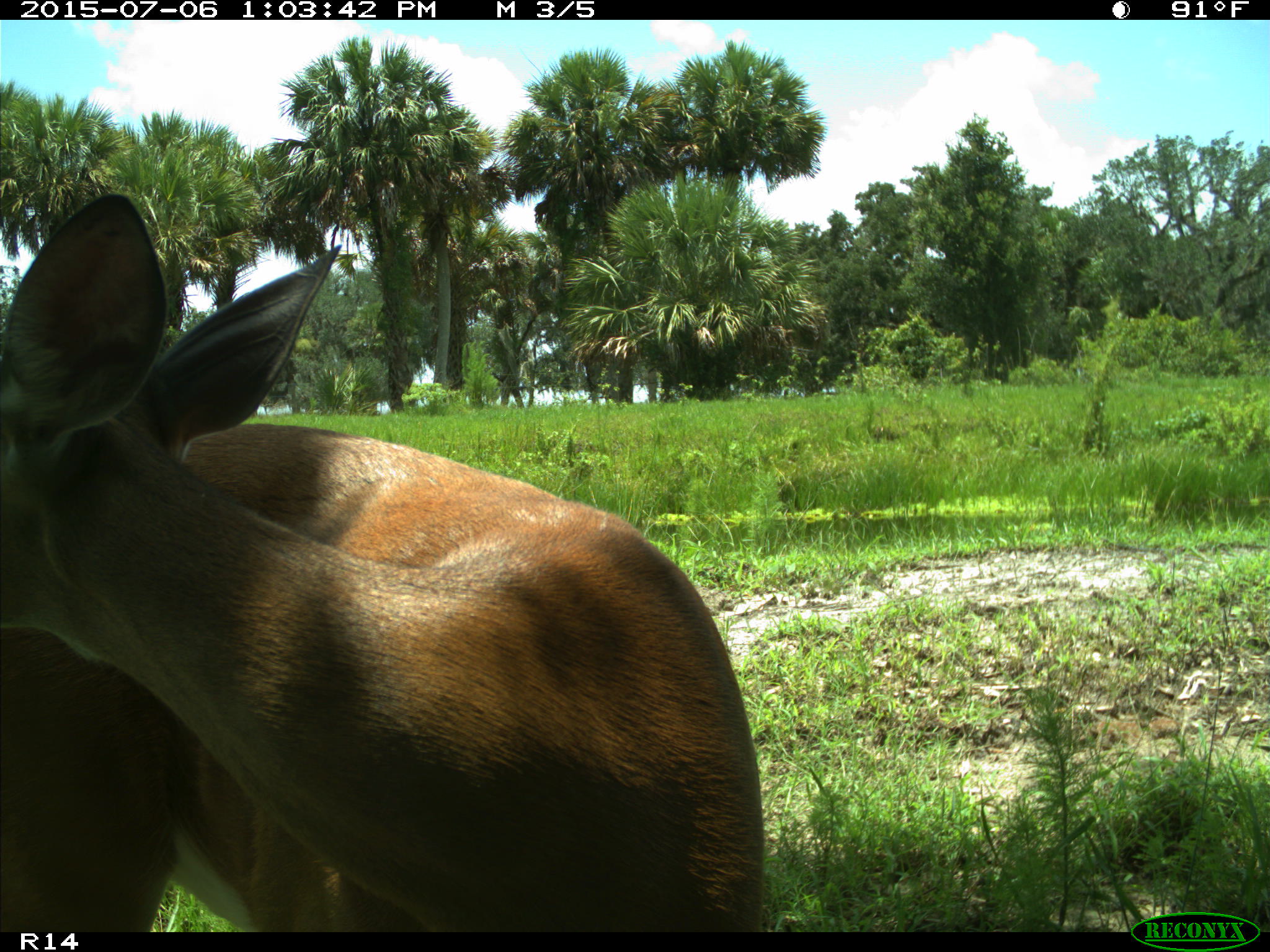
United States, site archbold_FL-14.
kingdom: Animalia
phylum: Chordata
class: Mammalia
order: Artiodactyla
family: Cervidae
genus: Odocoileus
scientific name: Odocoileus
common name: deer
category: unidentified deer